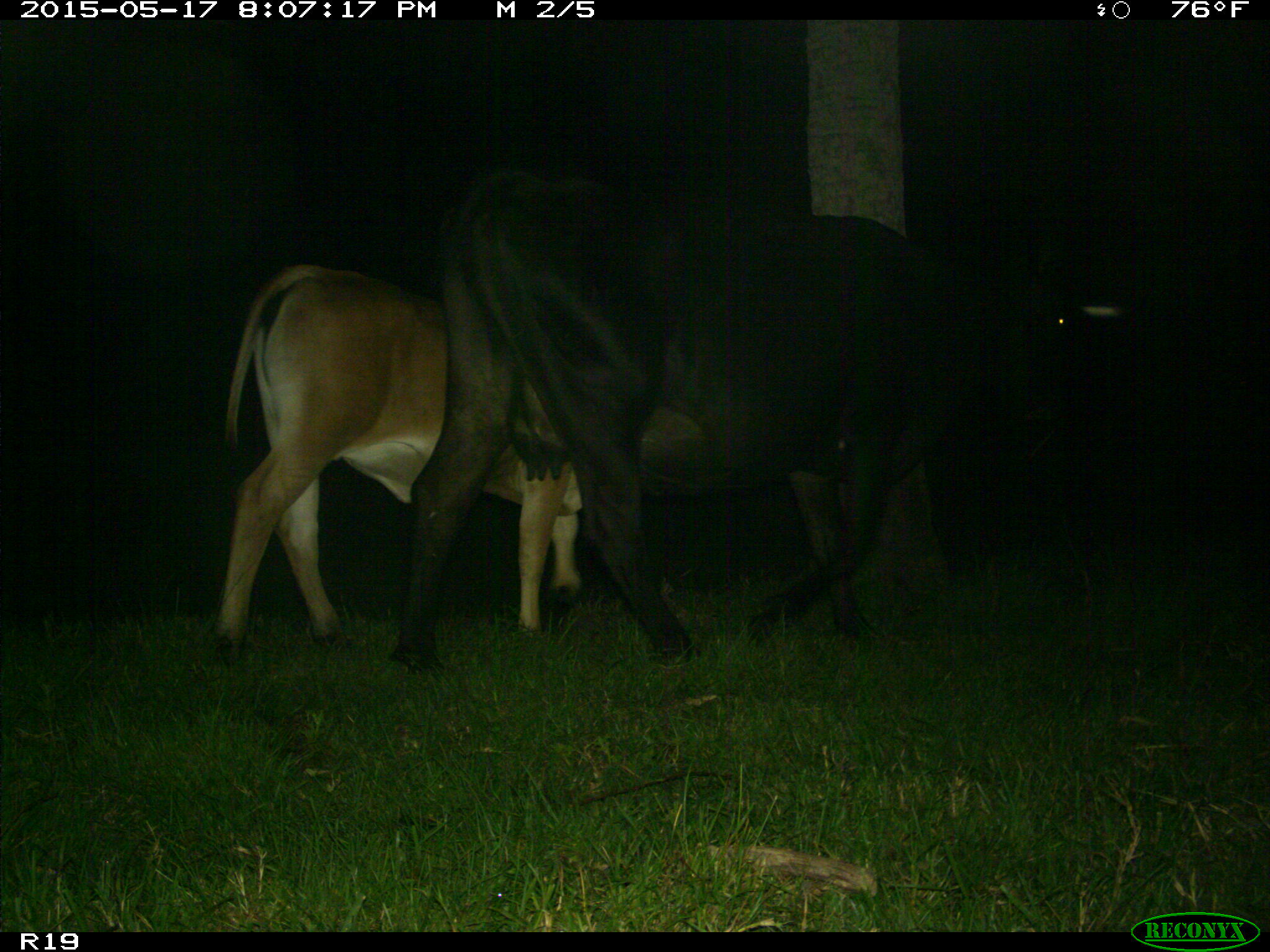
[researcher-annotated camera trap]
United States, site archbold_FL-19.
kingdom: Animalia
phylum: Chordata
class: Mammalia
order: Artiodactyla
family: Bovidae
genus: Bos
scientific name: Bos taurus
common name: domestic cow